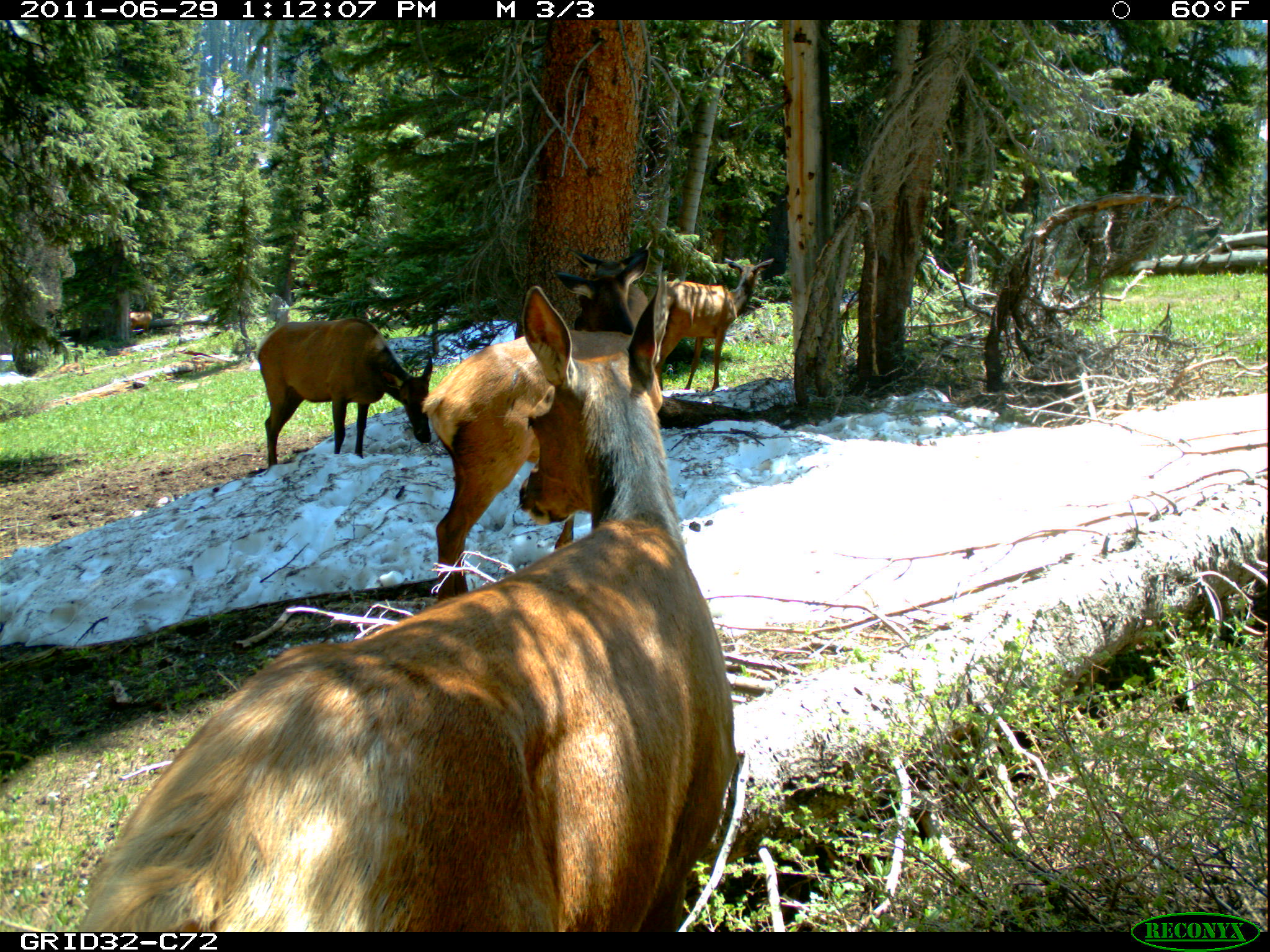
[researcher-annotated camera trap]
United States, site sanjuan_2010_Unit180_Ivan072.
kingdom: Animalia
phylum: Chordata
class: Mammalia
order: Artiodactyla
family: Cervidae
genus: Cervus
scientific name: Cervus elaphus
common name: red deer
Cervus elaphus (red deer).